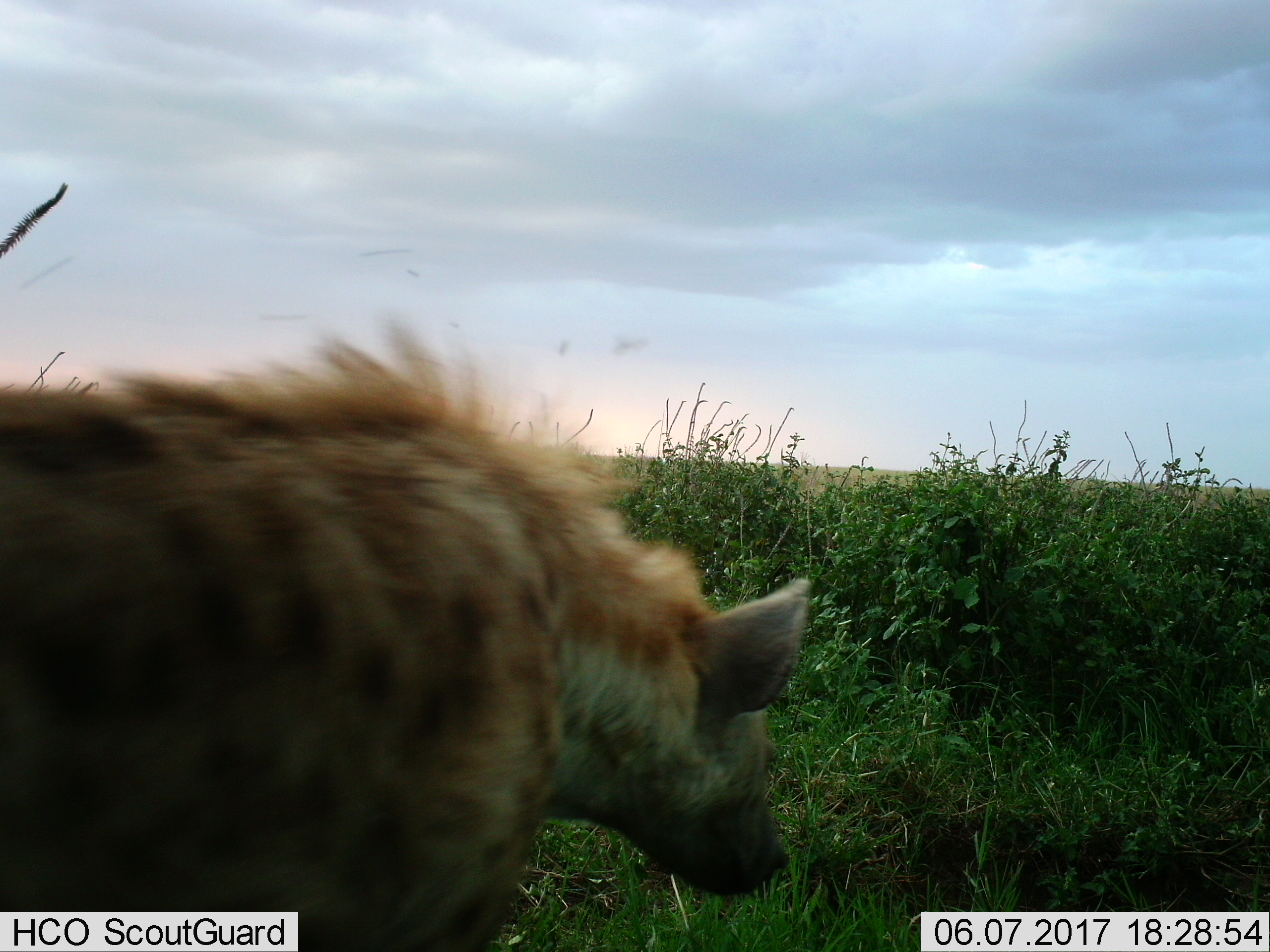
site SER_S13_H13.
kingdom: Animalia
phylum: Chordata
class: Mammalia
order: Carnivora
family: Hyaenidae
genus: Crocuta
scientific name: Crocuta crocuta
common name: spotted hyena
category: hyenaspotted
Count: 1.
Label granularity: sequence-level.